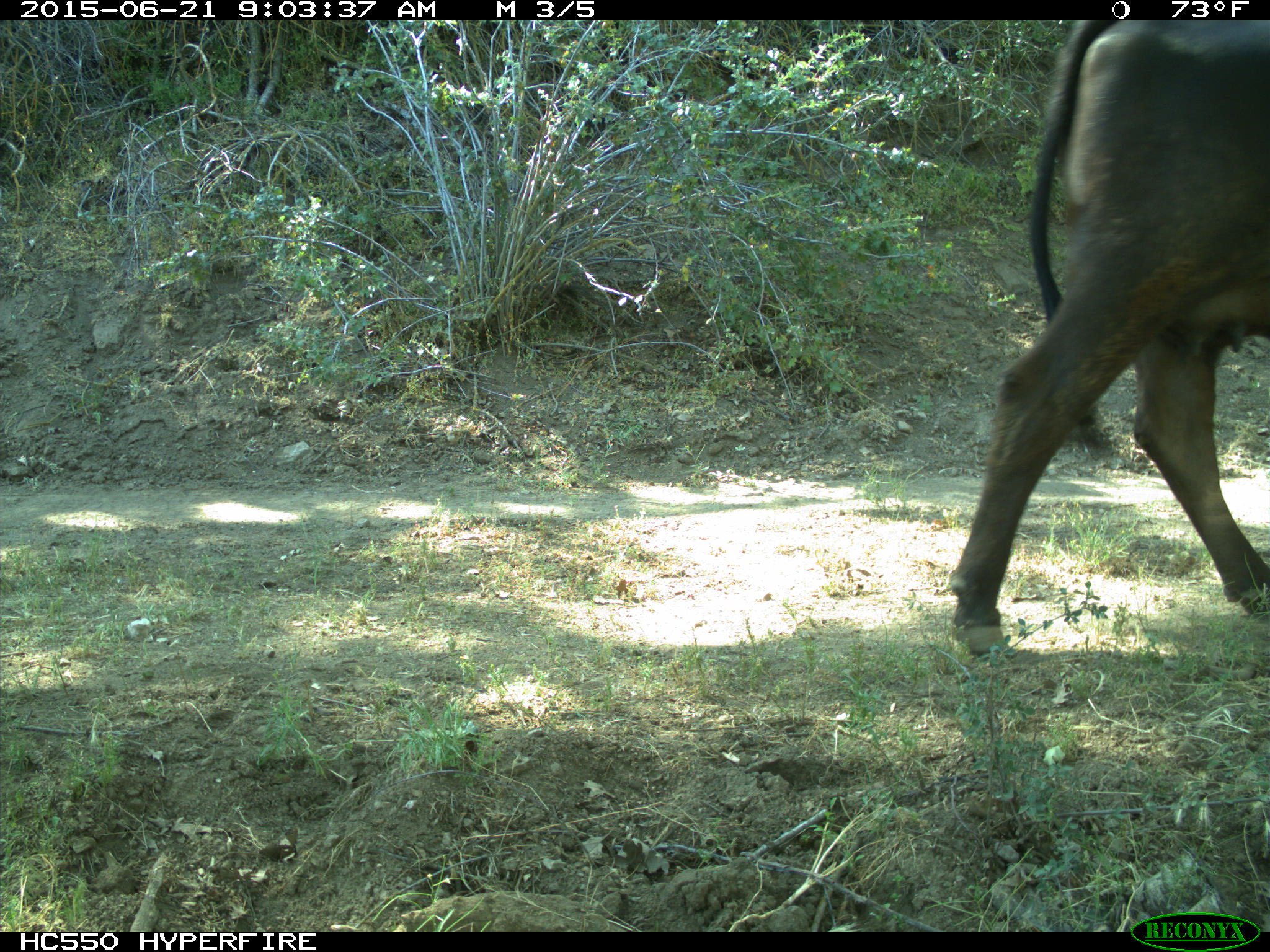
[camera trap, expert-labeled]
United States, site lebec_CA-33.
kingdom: Animalia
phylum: Chordata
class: Mammalia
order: Artiodactyla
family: Bovidae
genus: Bos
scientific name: Bos taurus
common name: domestic cow